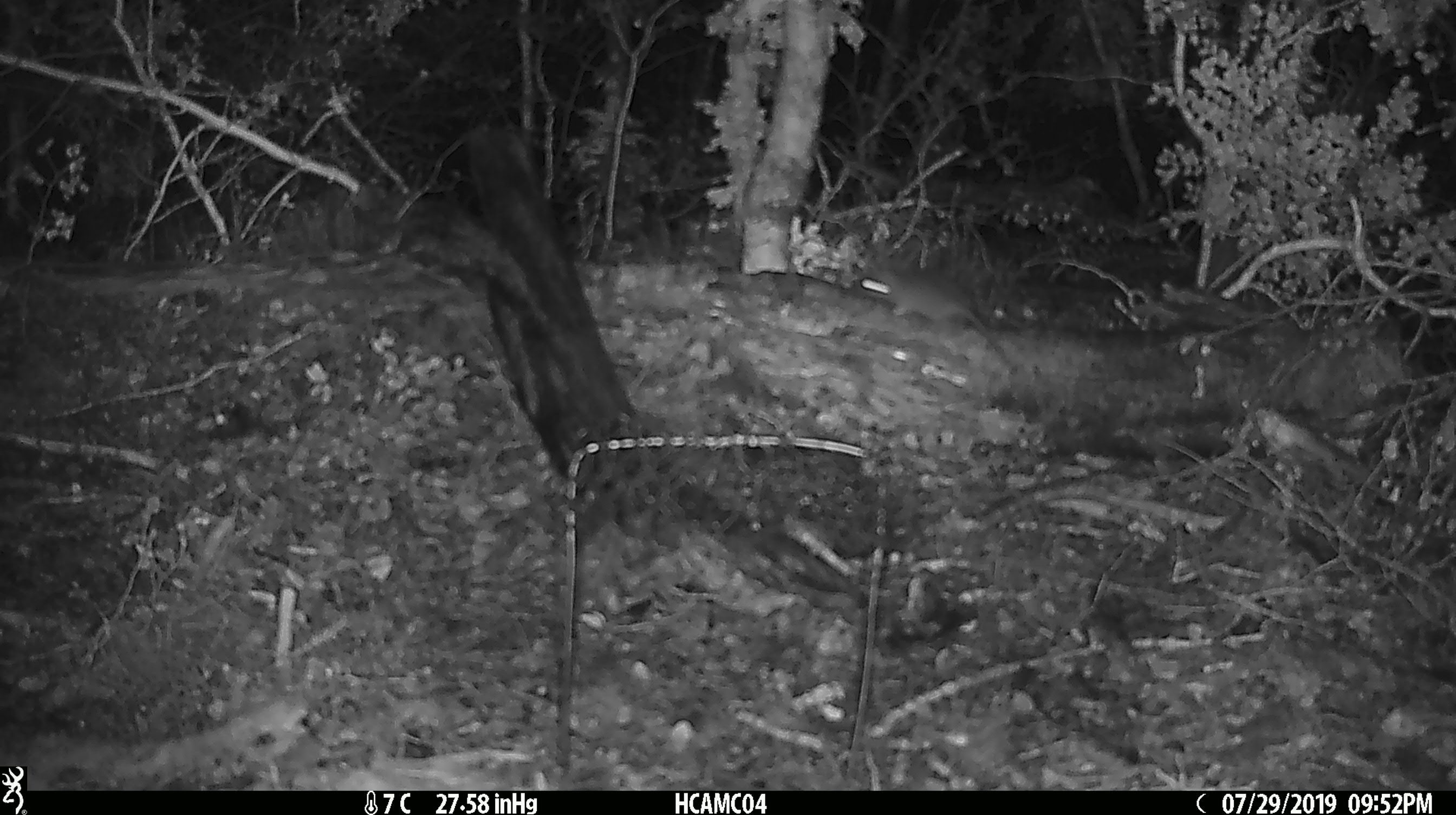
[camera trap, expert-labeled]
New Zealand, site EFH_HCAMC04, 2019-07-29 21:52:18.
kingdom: Animalia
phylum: Chordata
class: Mammalia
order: Rodentia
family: Muridae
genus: Mus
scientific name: Mus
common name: mouse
Mouse (Mus).